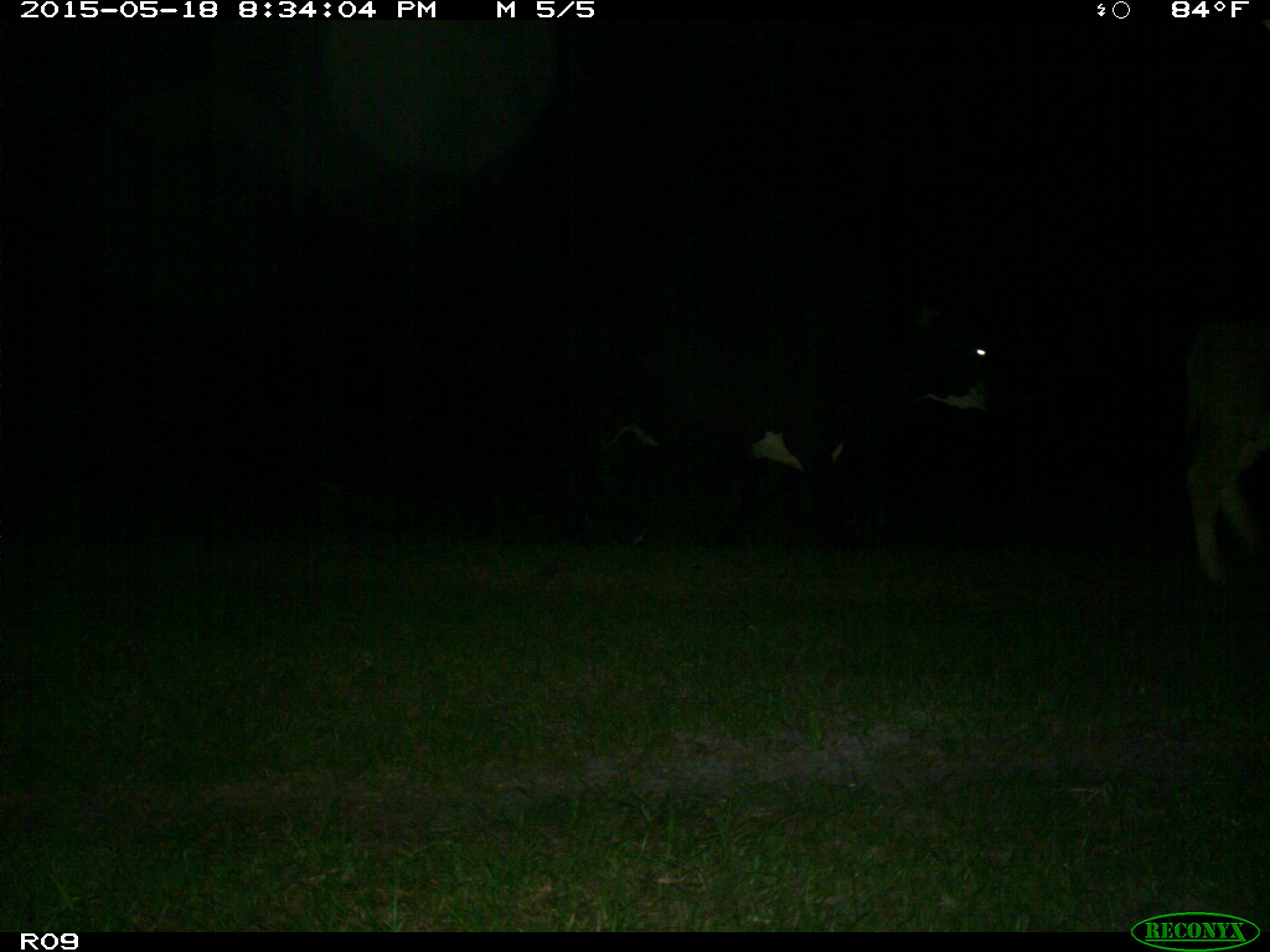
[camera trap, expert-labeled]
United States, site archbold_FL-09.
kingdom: Animalia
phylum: Chordata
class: Mammalia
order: Artiodactyla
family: Bovidae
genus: Bos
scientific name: Bos taurus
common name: domestic cow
Bos taurus (domestic cow).